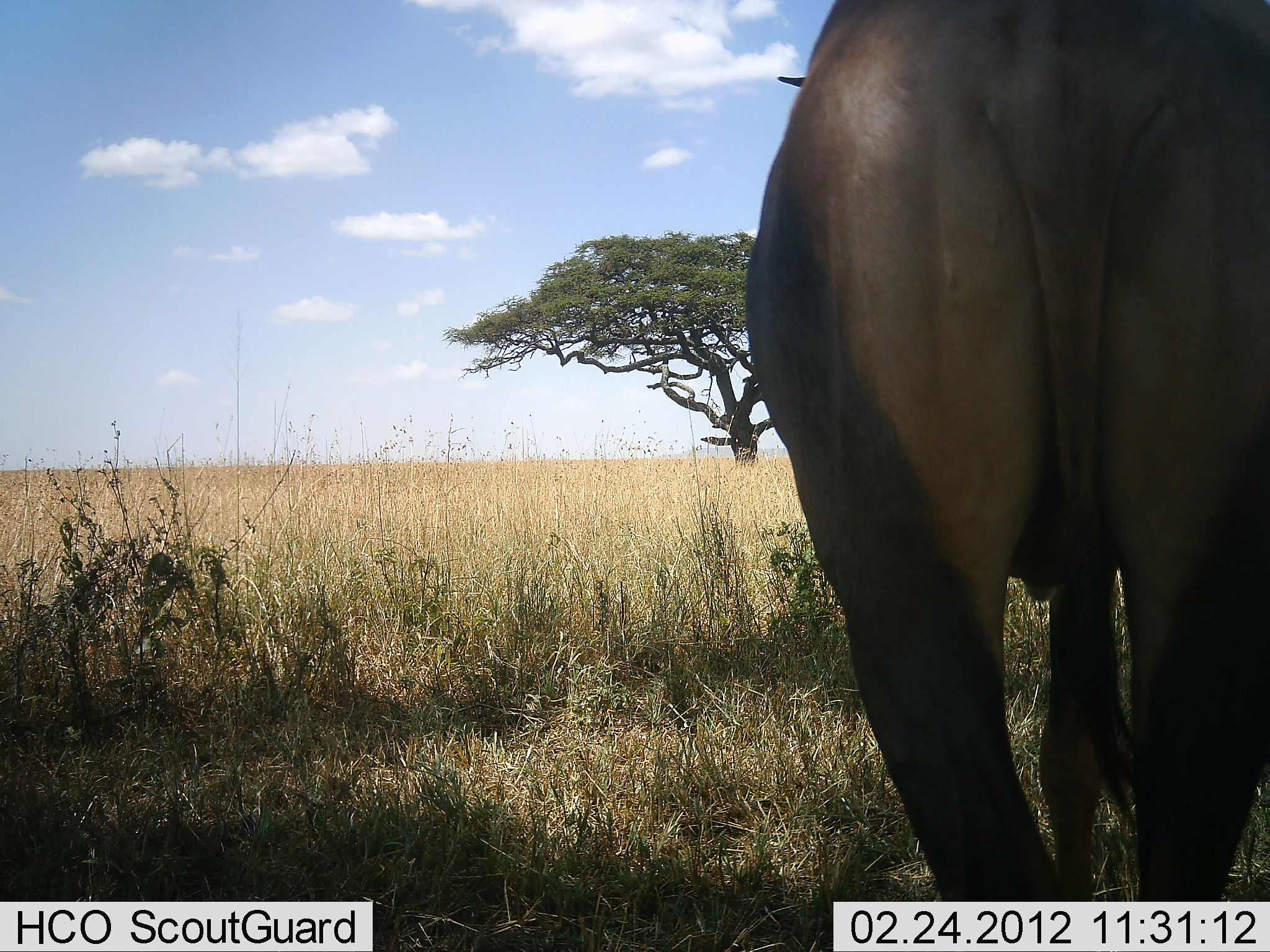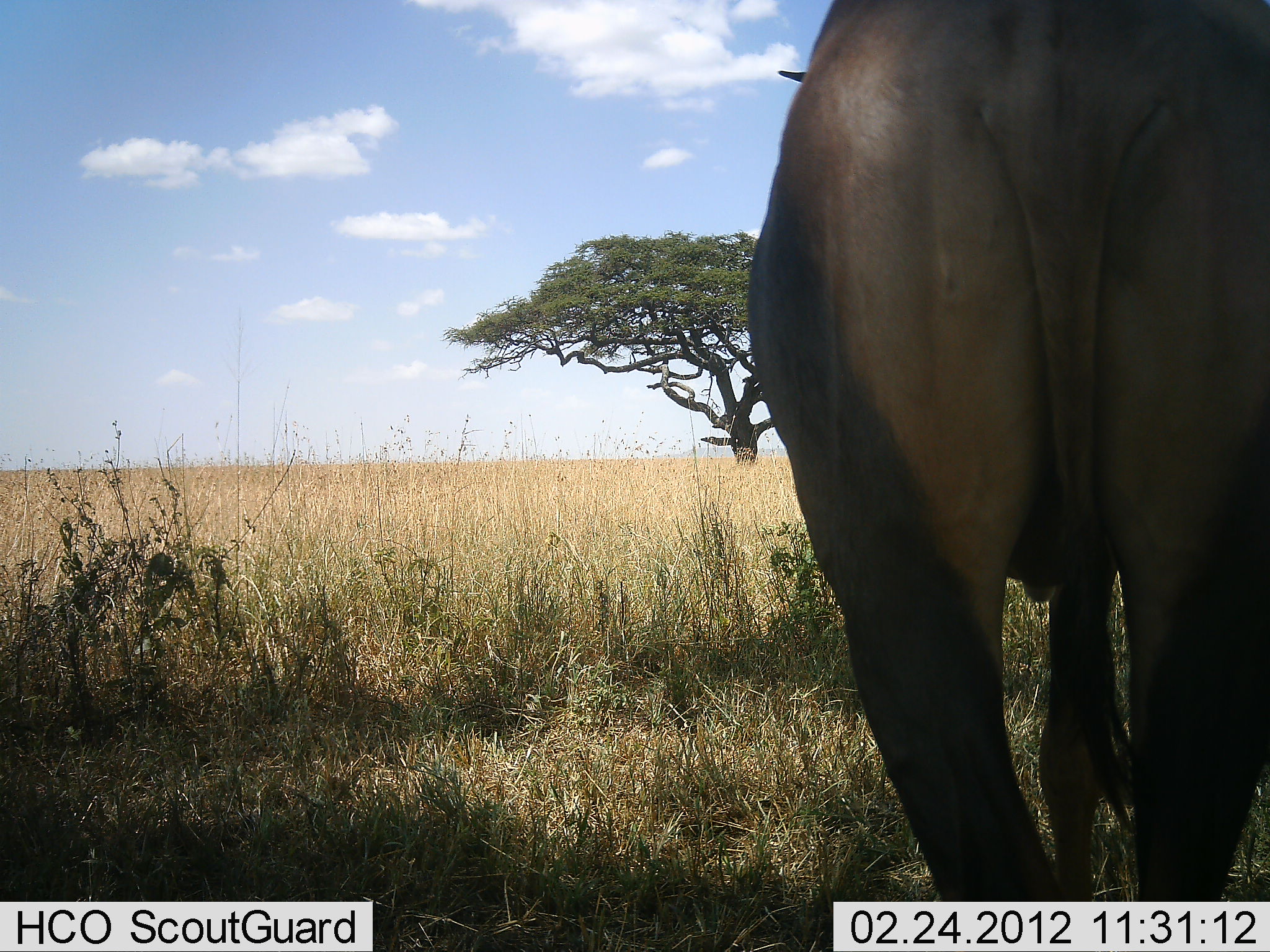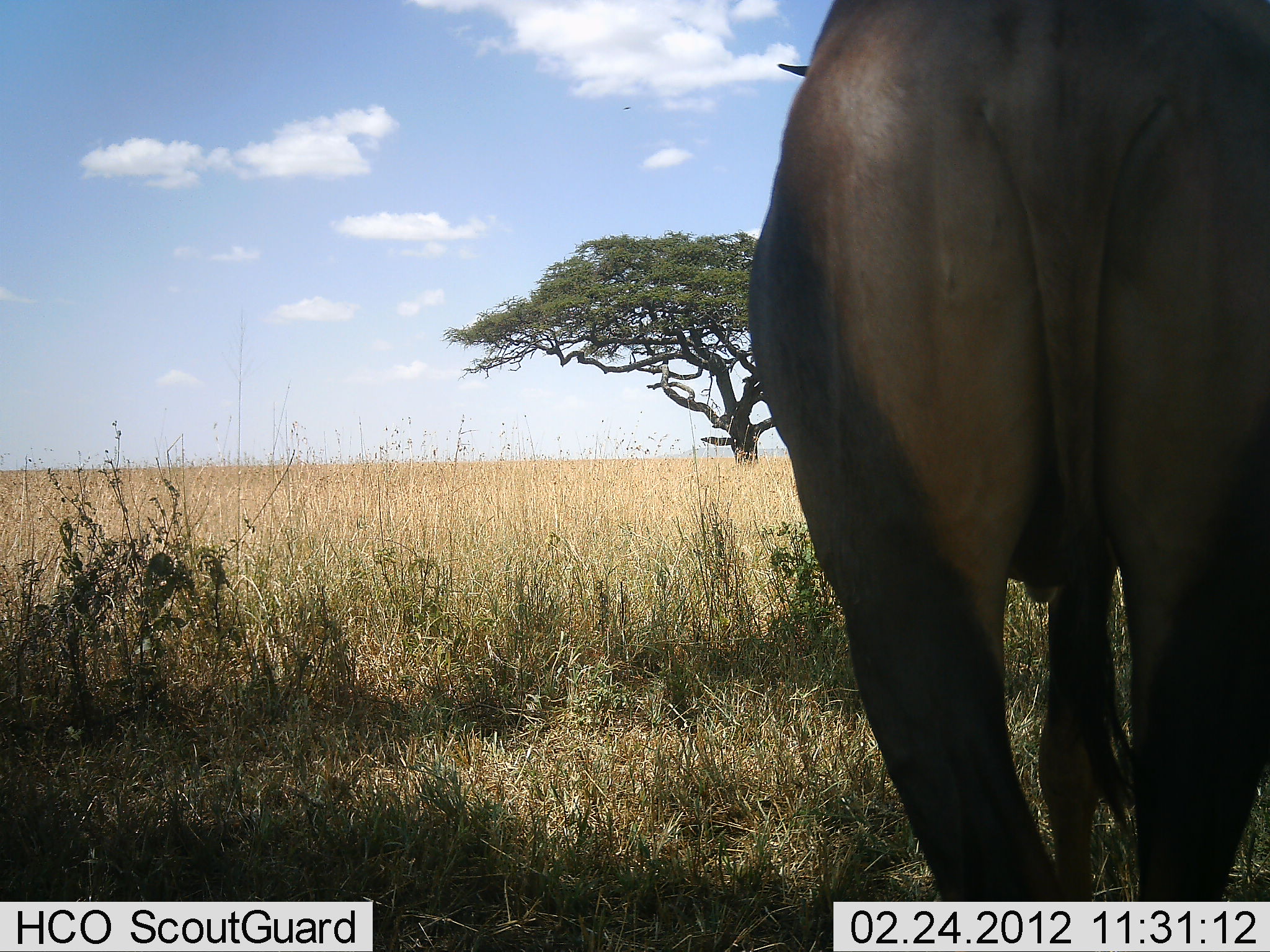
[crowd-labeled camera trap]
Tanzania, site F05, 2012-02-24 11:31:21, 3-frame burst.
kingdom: Animalia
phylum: Chordata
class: Mammalia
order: Artiodactyla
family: Bovidae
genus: Damaliscus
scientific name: Damaliscus lunatus jimela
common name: topi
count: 1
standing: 100%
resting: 8%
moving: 0%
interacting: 0%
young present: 0%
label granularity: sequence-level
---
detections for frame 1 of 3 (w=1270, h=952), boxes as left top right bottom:
animal: 745 0 1270 952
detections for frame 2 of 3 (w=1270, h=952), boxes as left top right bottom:
animal: 745 0 1269 952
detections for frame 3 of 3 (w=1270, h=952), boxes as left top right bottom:
animal: 745 0 1269 951